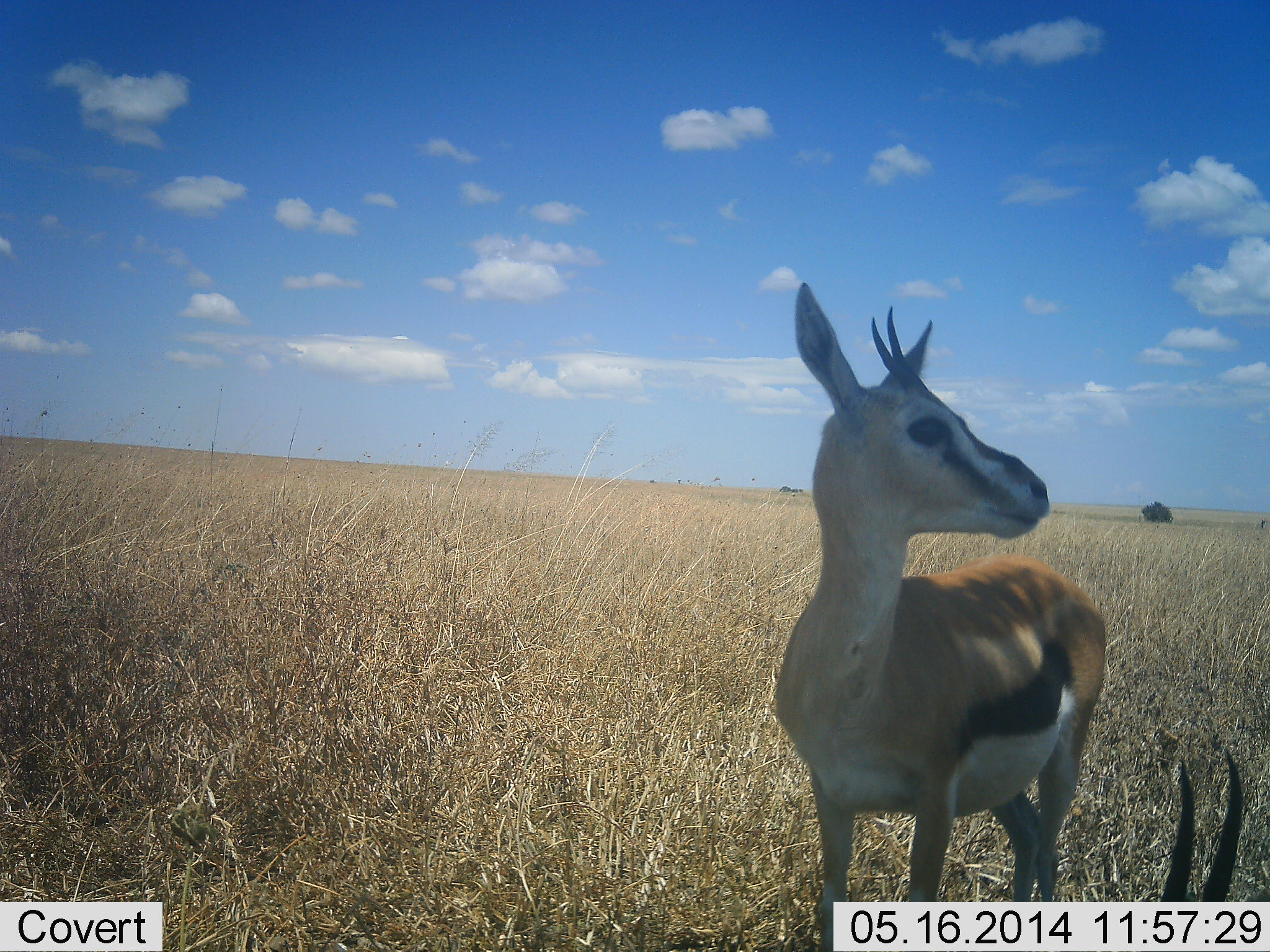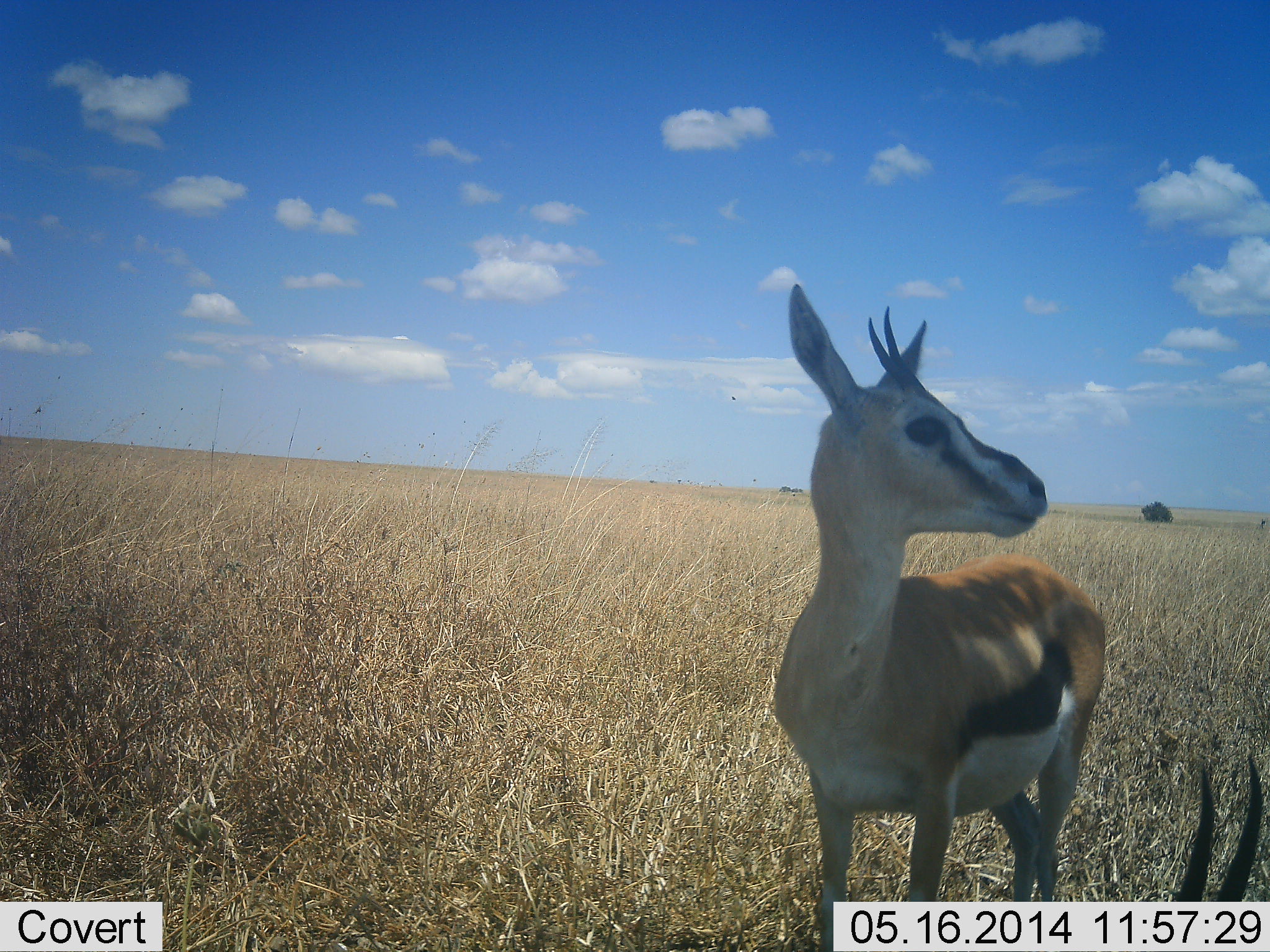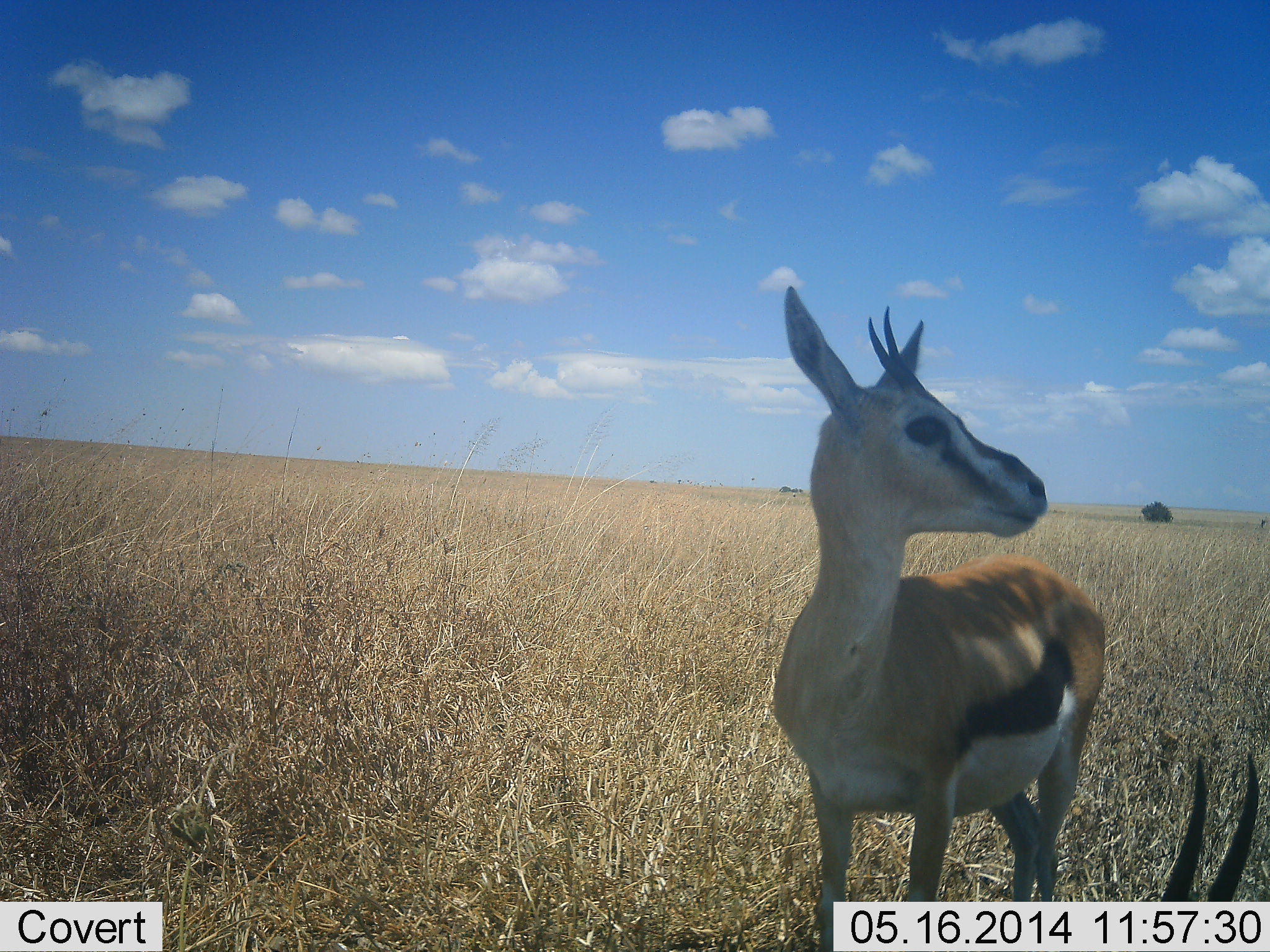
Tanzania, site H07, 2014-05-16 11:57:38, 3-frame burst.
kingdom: Animalia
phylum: Chordata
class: Mammalia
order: Artiodactyla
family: Bovidae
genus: Eudorcas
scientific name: Eudorcas thomsonii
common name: thomson's gazelle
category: gazellethomsons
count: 2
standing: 100%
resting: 50%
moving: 0%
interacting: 0%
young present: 10%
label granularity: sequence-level